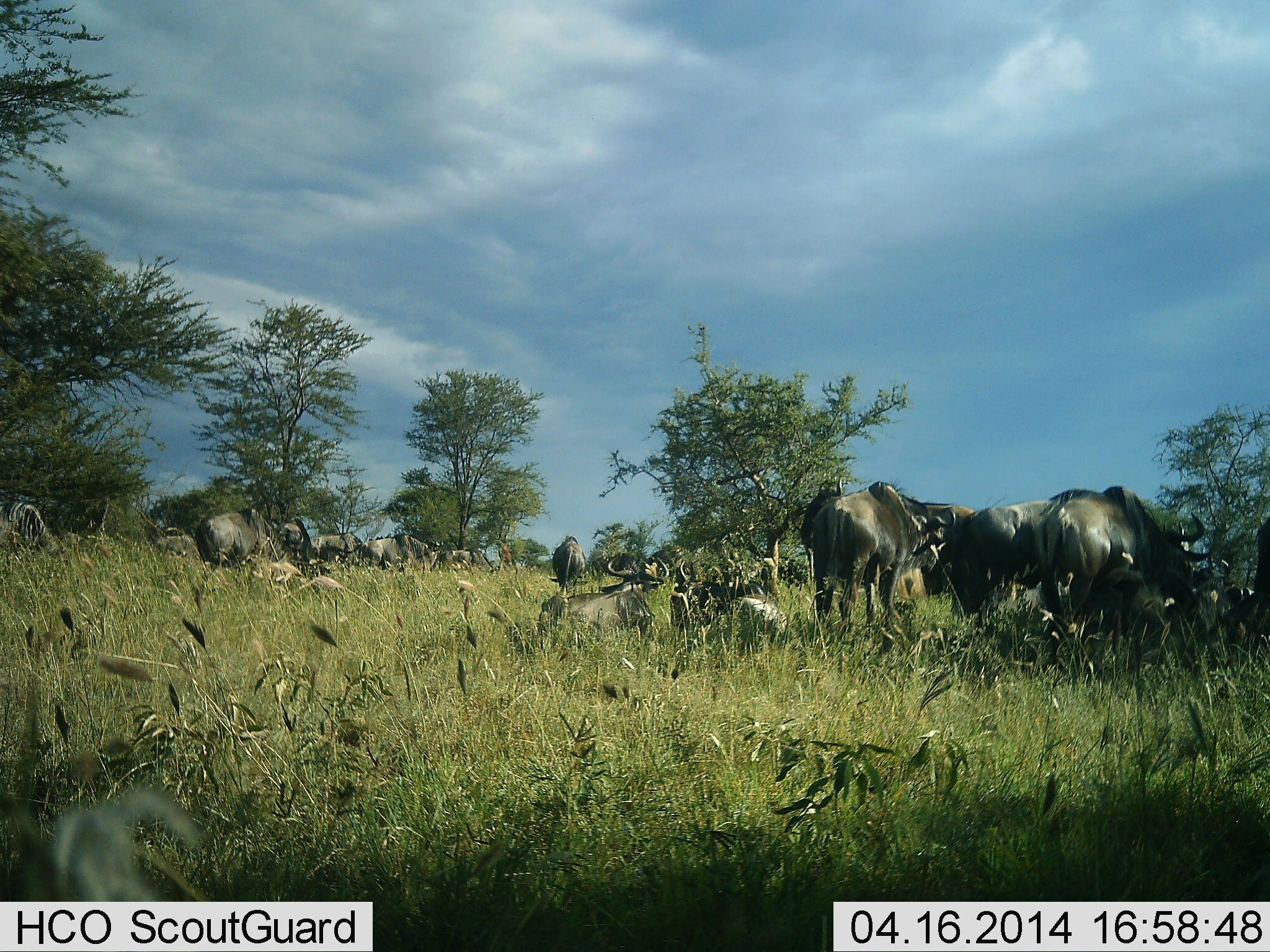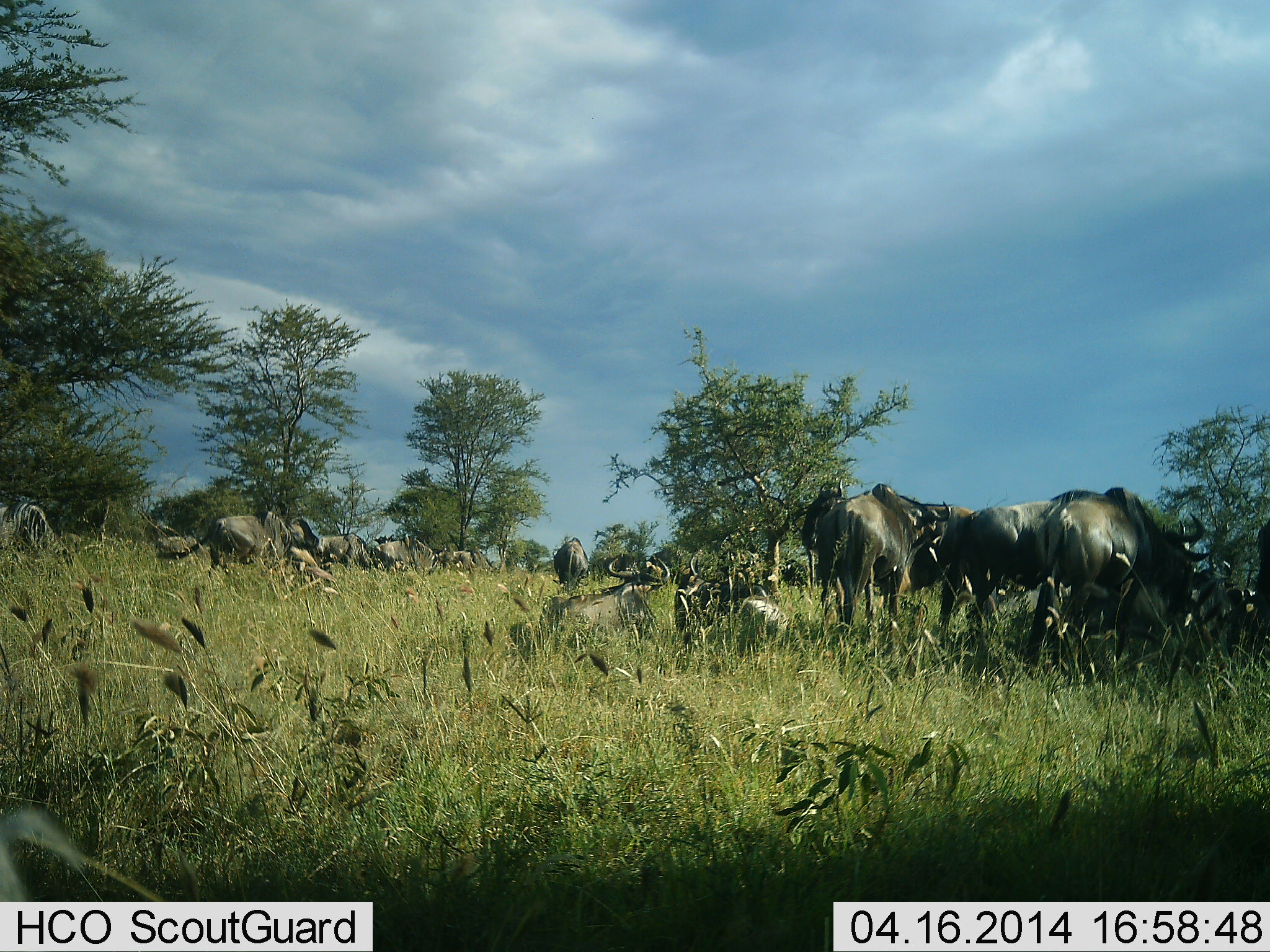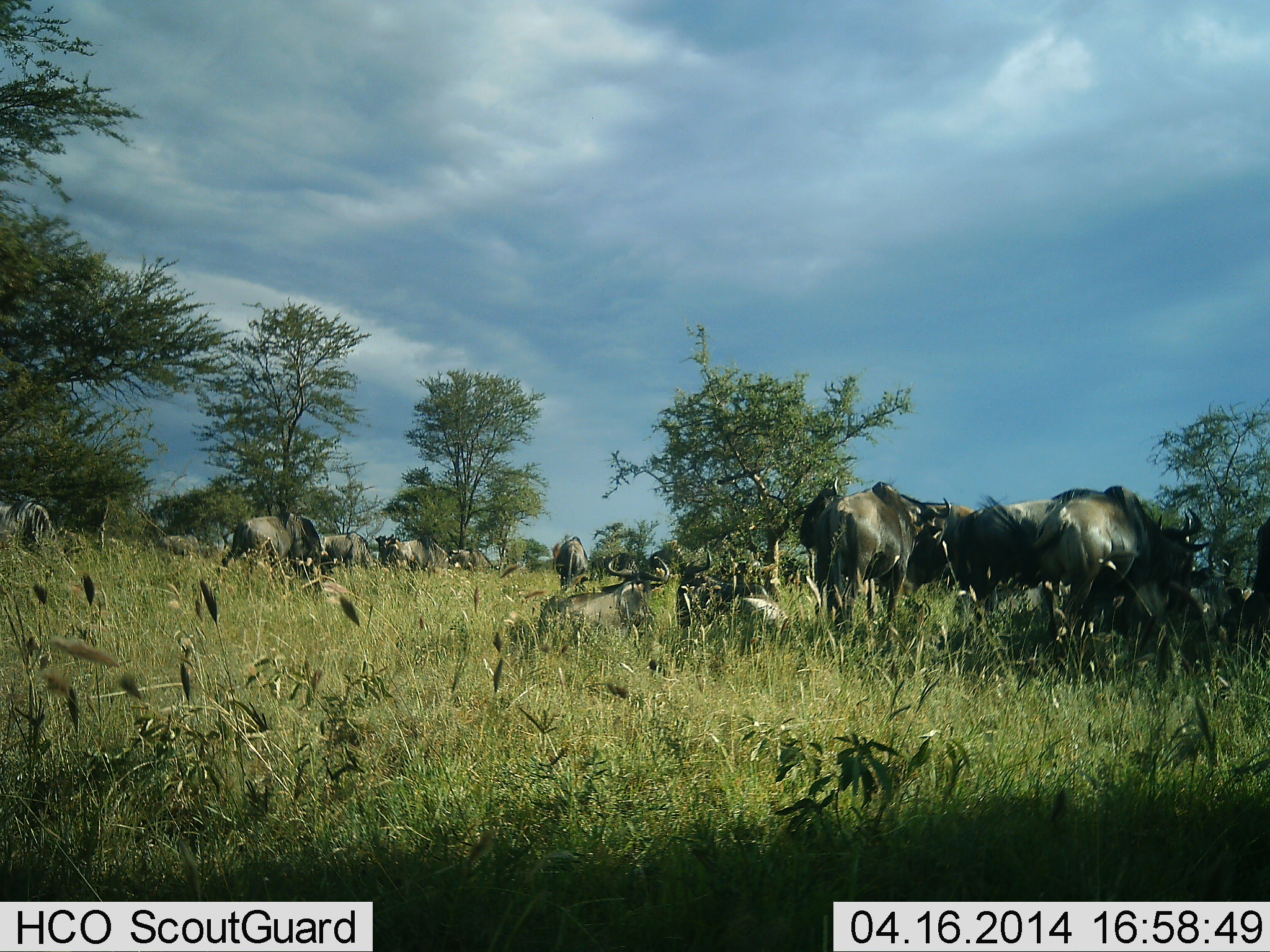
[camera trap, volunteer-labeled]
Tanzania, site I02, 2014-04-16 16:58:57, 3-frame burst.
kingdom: Animalia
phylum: Chordata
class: Mammalia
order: Artiodactyla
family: Bovidae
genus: Connochaetes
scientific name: Connochaetes taurinus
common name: blue wildebeest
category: wildebeest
Wildebeest (blue wildebeest) (Connochaetes taurinus), count 11-50. Behavior (volunteer vote fractions): standing 70%, resting 80%, moving 20%, interacting 0%. Young present (vote fraction): 0%. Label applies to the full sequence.